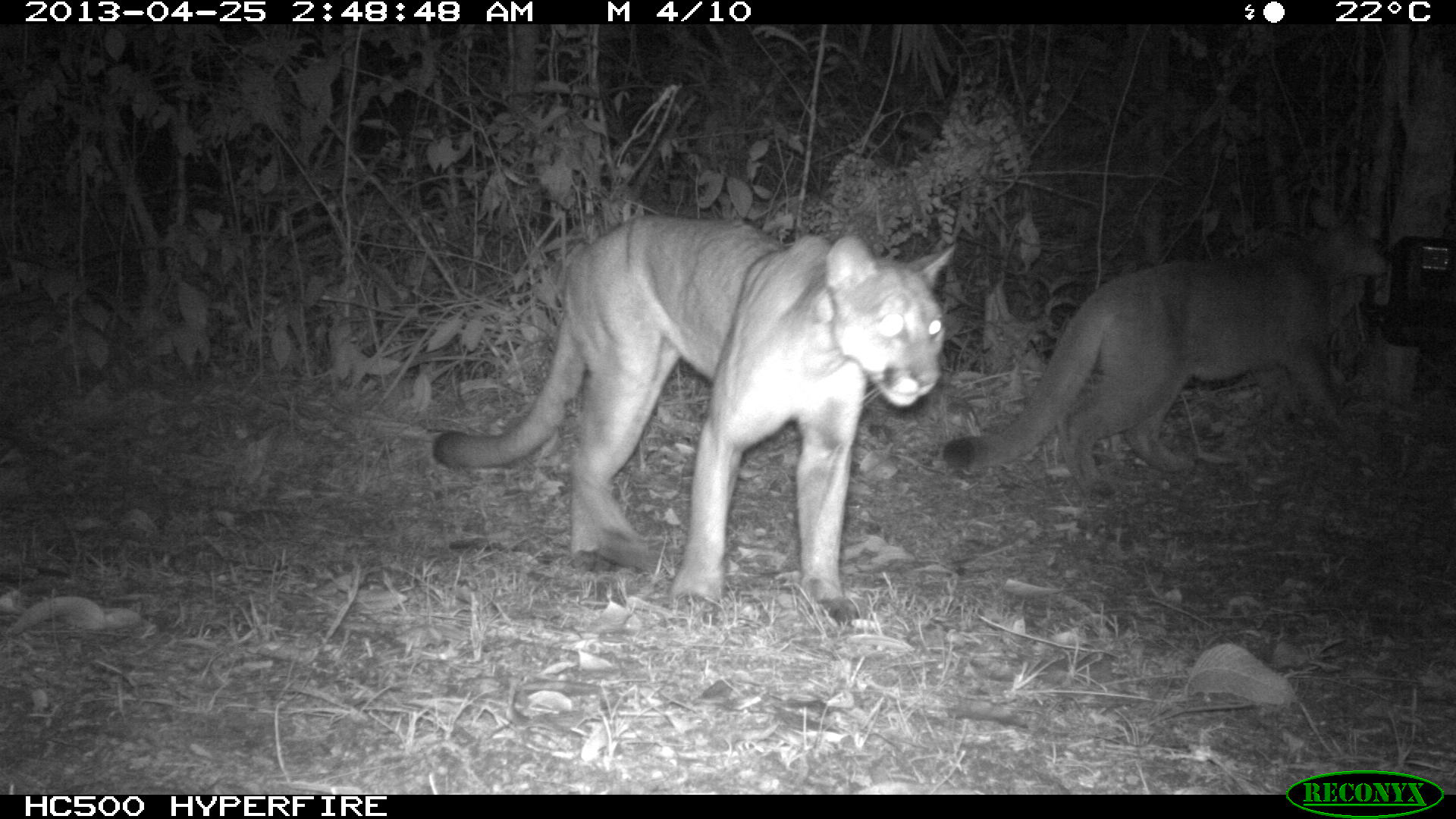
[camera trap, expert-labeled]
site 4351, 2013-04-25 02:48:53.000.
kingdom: Animalia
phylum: Chordata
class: Mammalia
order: Carnivora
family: Felidae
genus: Puma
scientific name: Puma concolor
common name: mountain lion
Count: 2.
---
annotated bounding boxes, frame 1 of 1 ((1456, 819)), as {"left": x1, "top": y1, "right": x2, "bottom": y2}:
puma concolor: {"left": 430, "top": 212, "right": 960, "bottom": 624}; {"left": 939, "top": 191, "right": 1390, "bottom": 494}